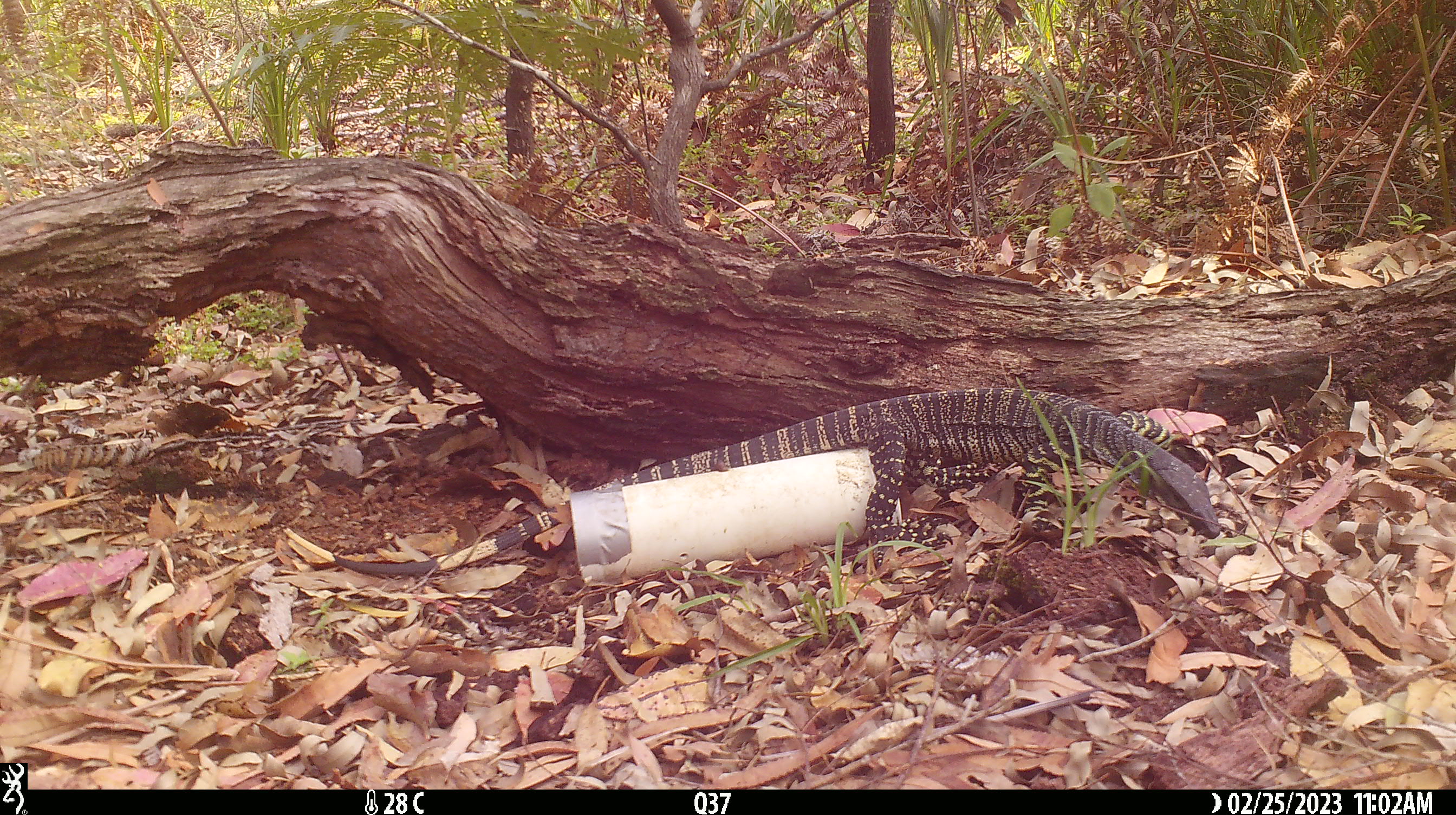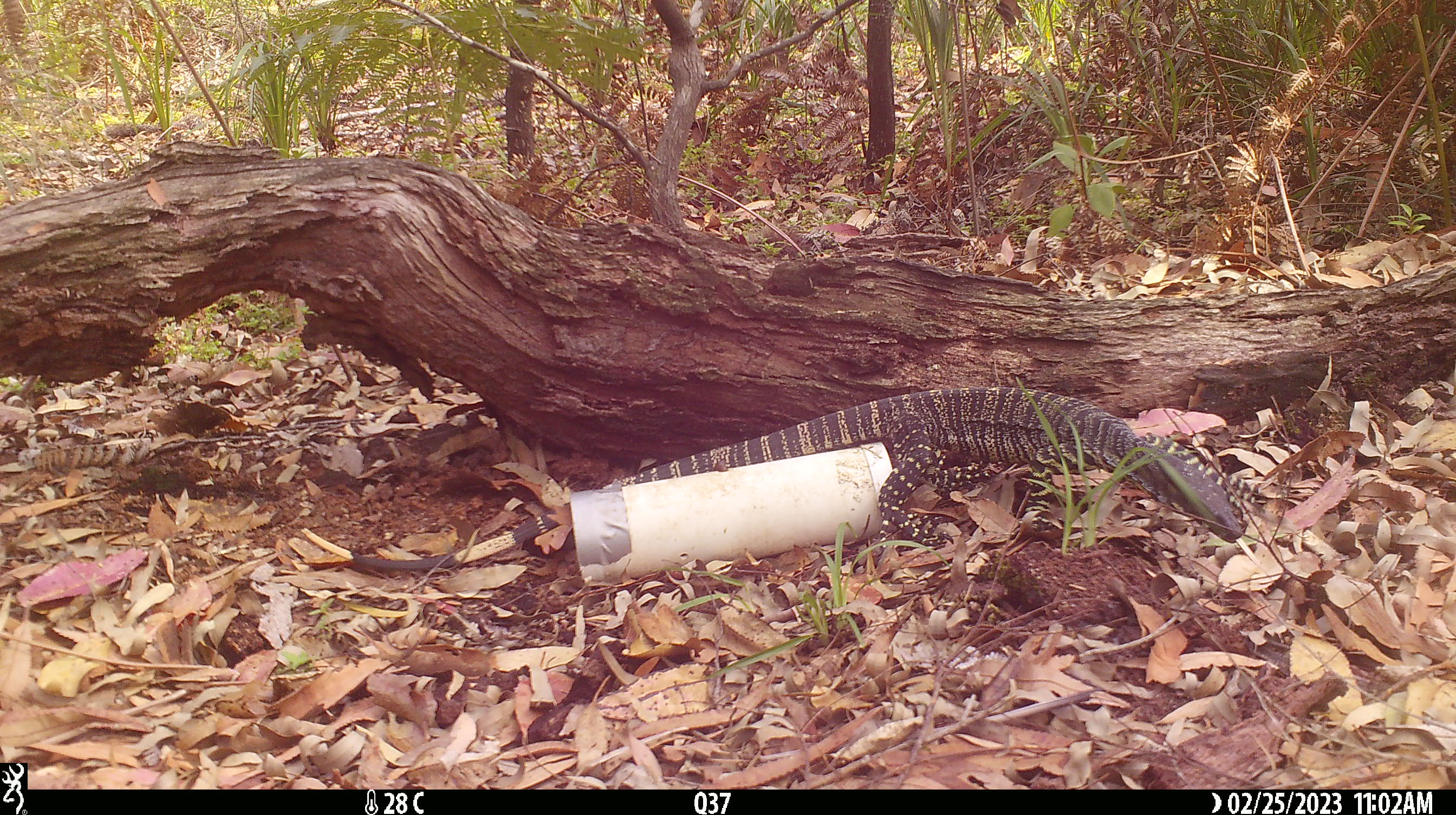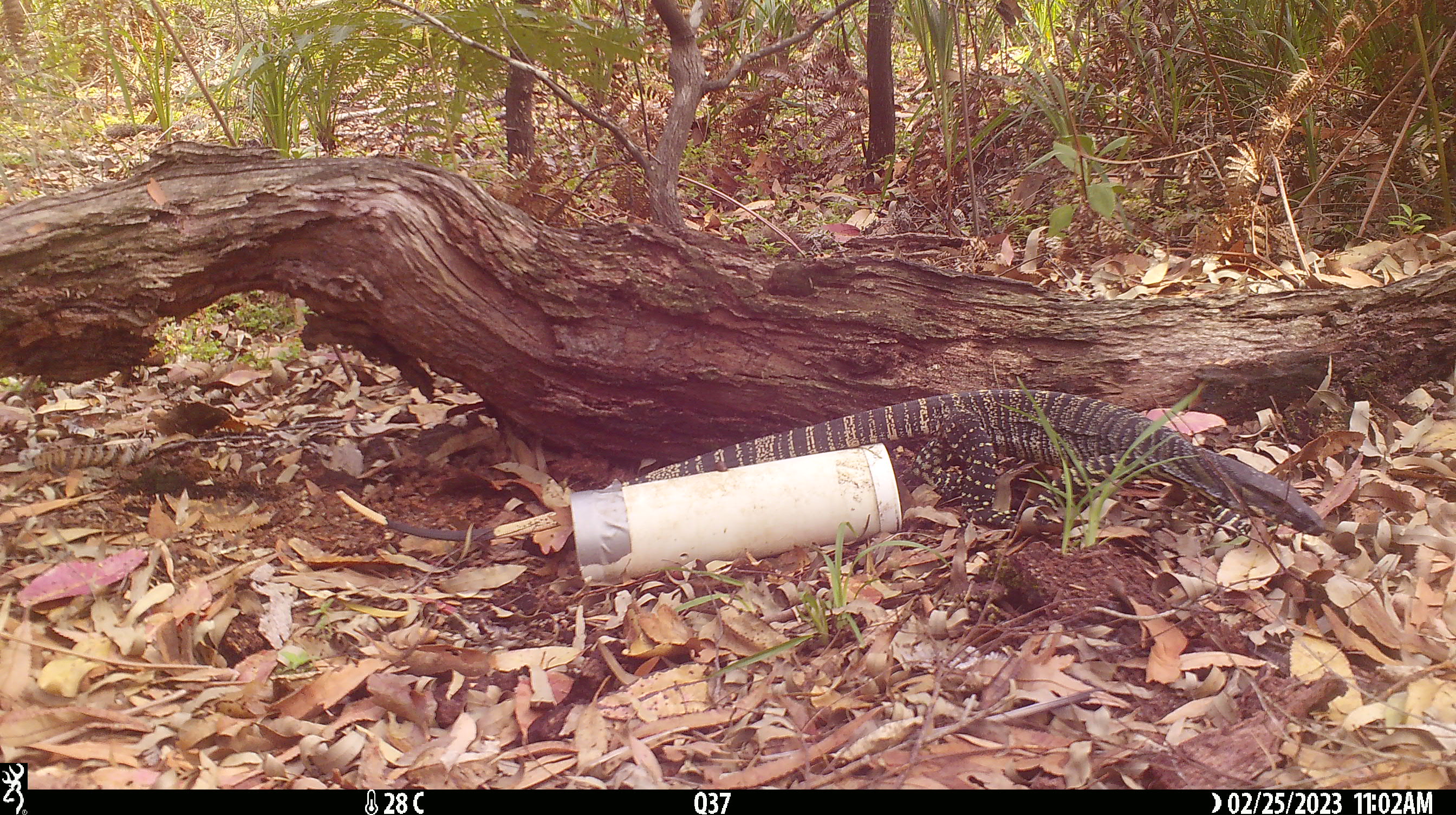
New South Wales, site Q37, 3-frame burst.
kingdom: Animalia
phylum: Chordata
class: Reptilia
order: Squamata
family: Varanidae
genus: Varanus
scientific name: Varanus varius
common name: lace monitor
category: goanna